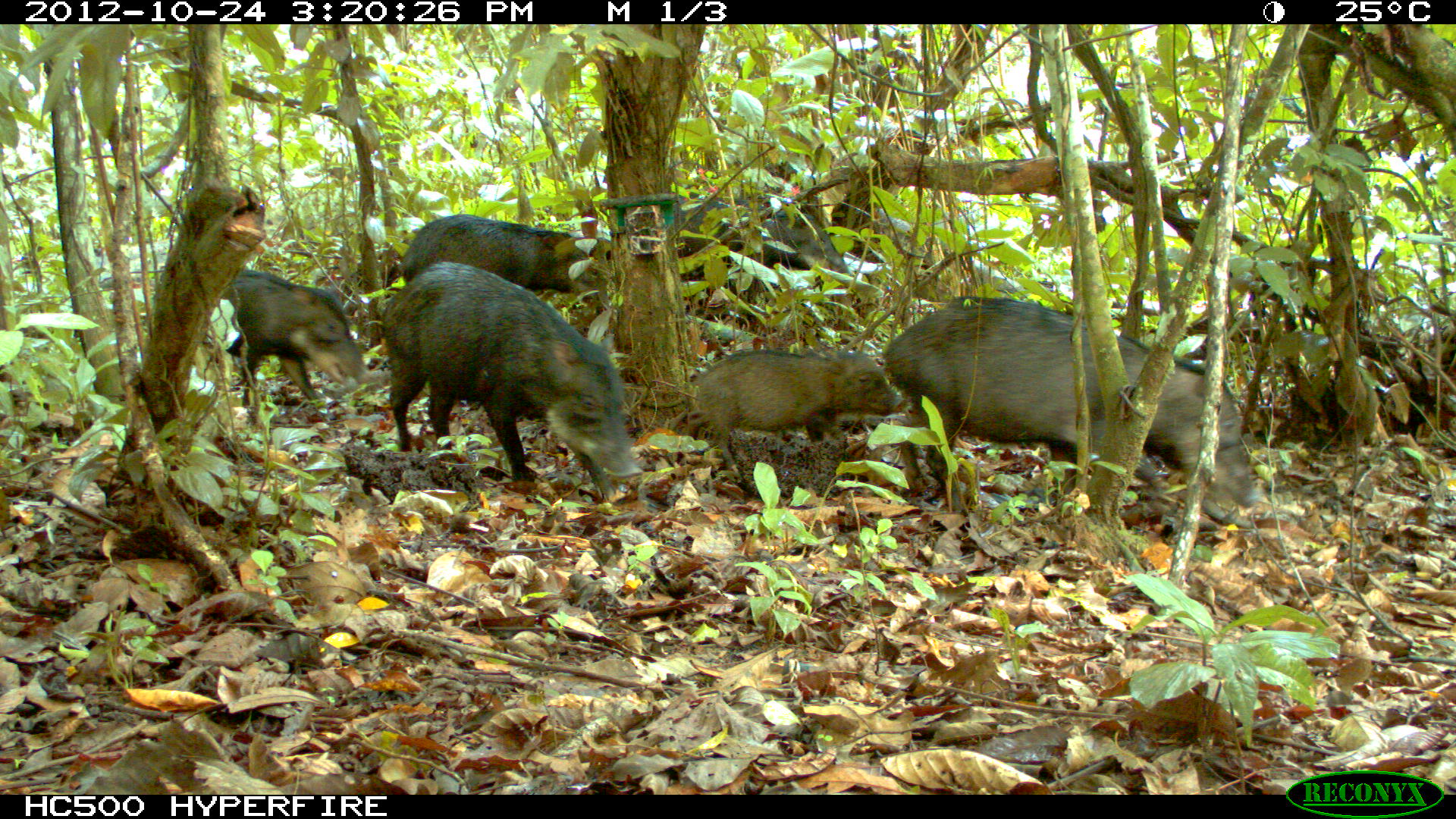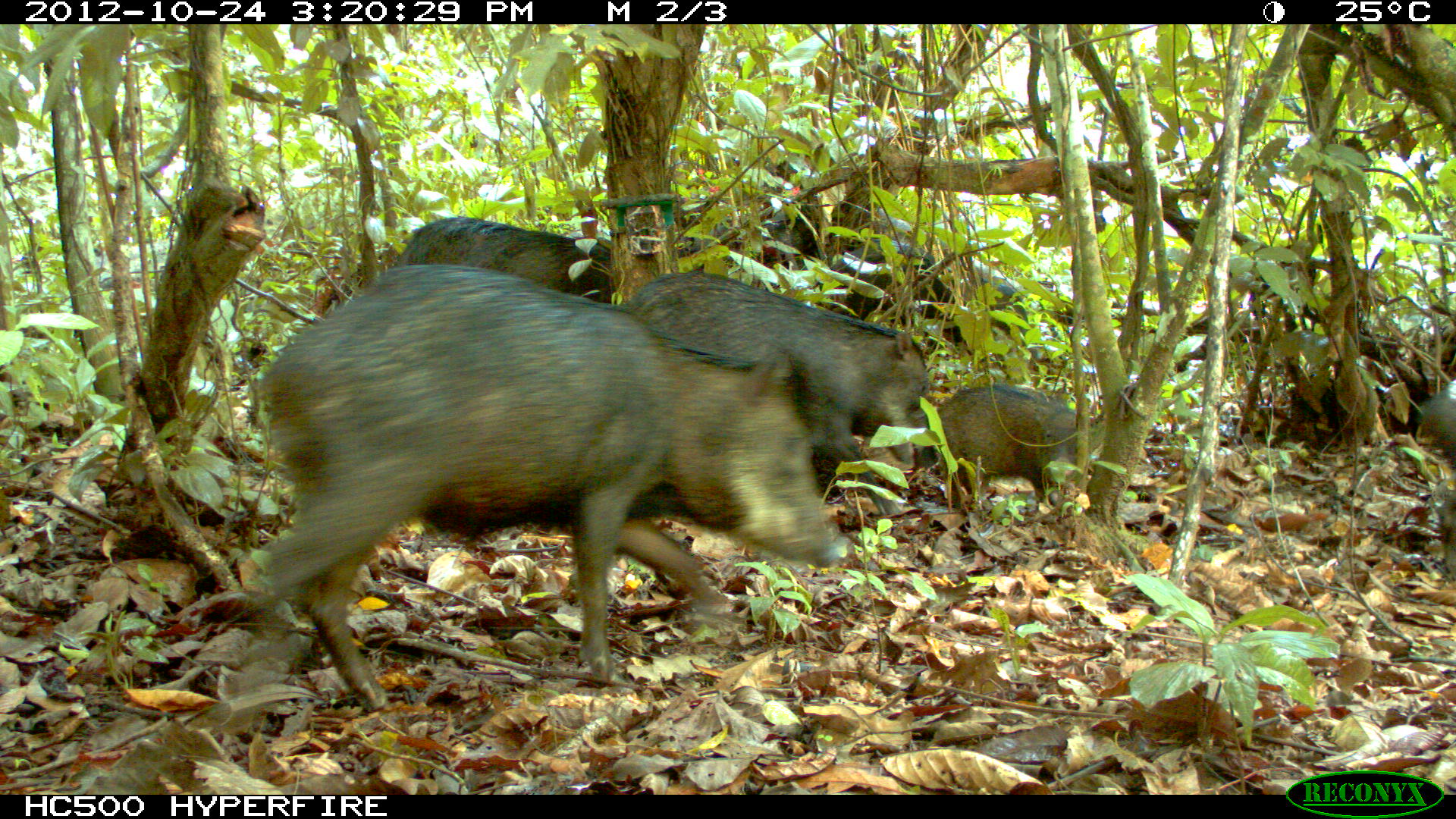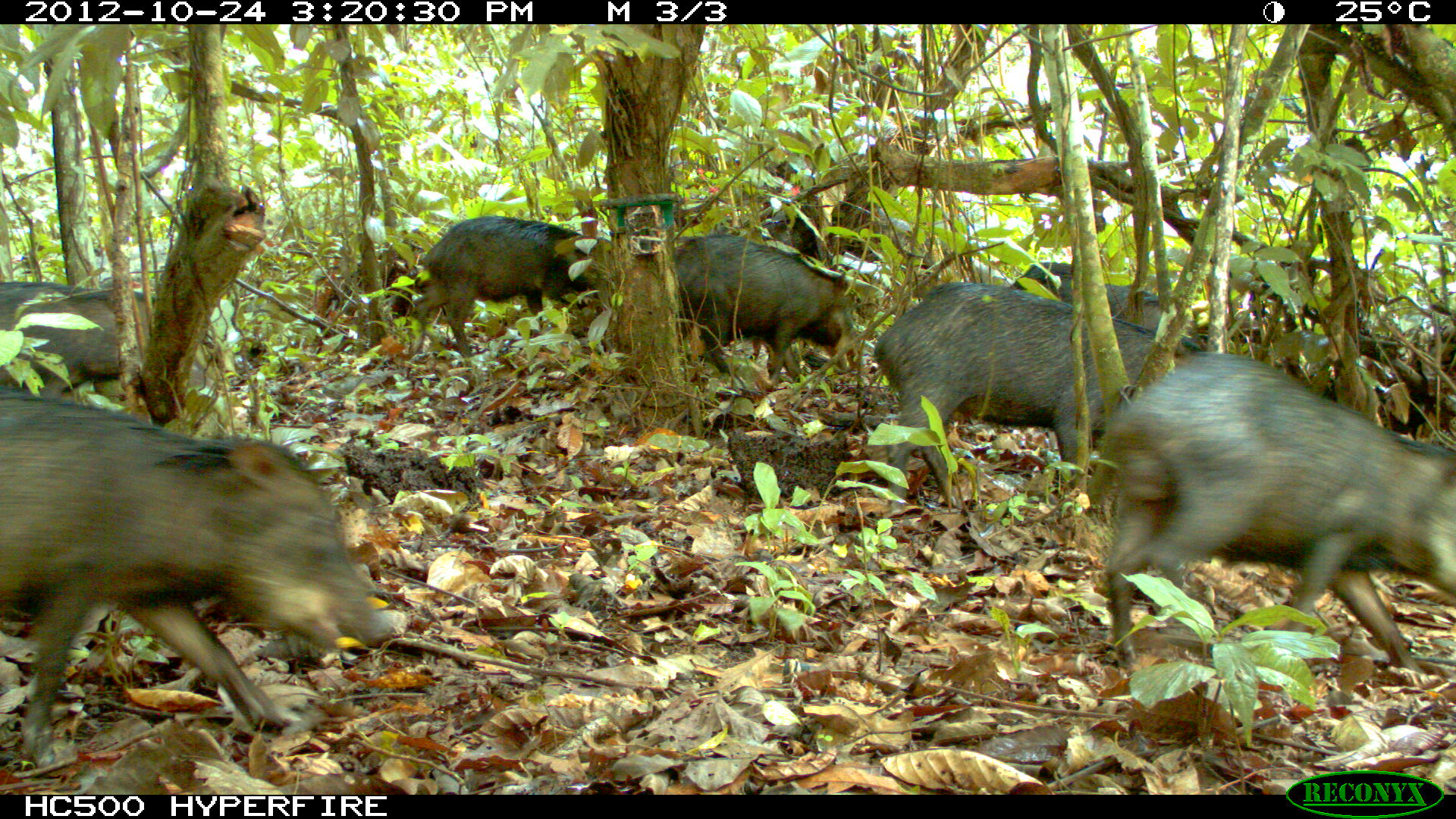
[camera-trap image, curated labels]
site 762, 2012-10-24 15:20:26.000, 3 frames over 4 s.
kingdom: Animalia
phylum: Chordata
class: Mammalia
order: Artiodactyla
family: Tayassuidae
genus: Tayassu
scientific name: Tayassu pecari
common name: white-lipped peccary